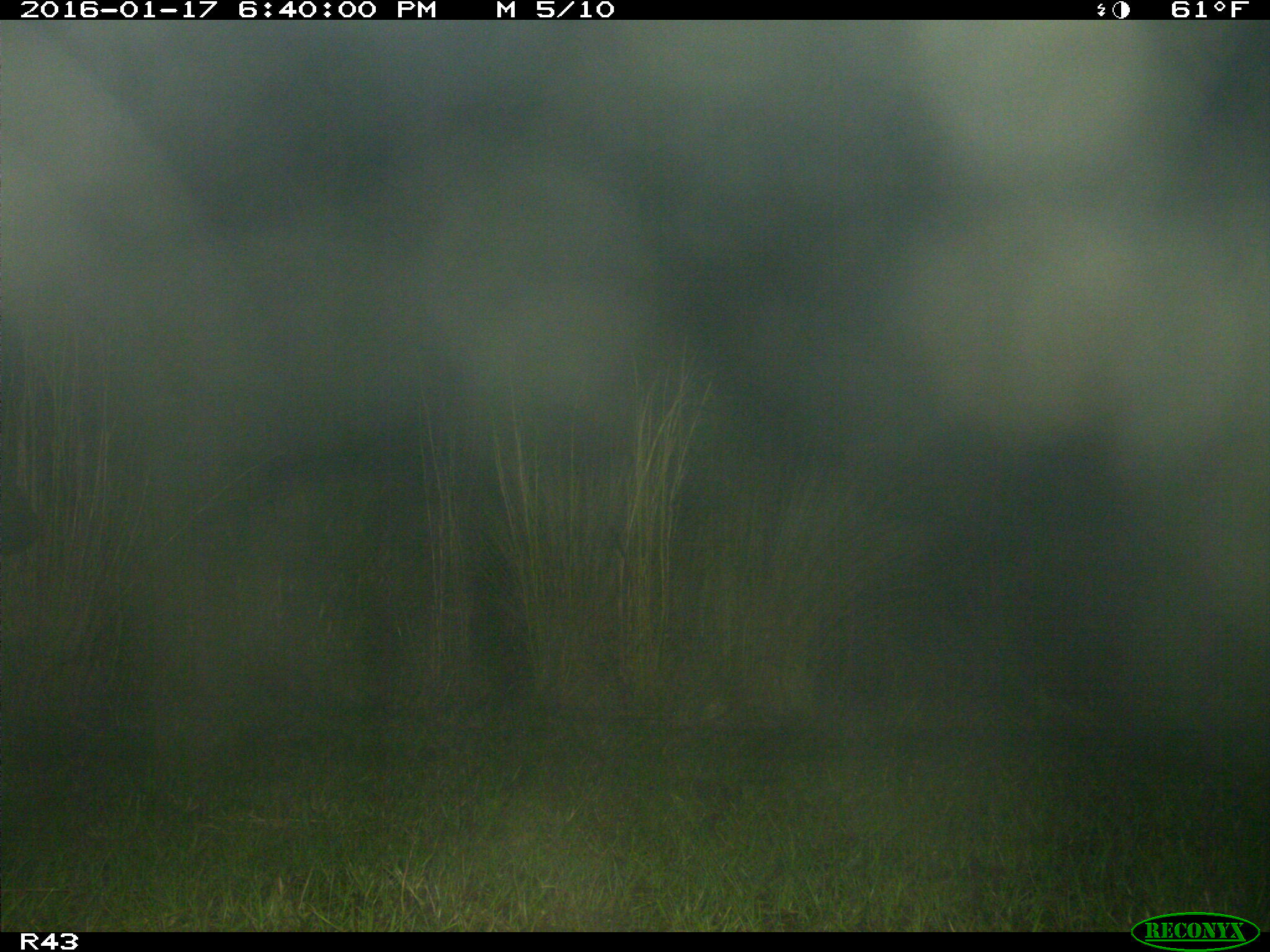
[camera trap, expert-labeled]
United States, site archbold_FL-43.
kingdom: Animalia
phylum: Chordata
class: Mammalia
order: Artiodactyla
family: Bovidae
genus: Bos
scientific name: Bos taurus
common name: domestic cow